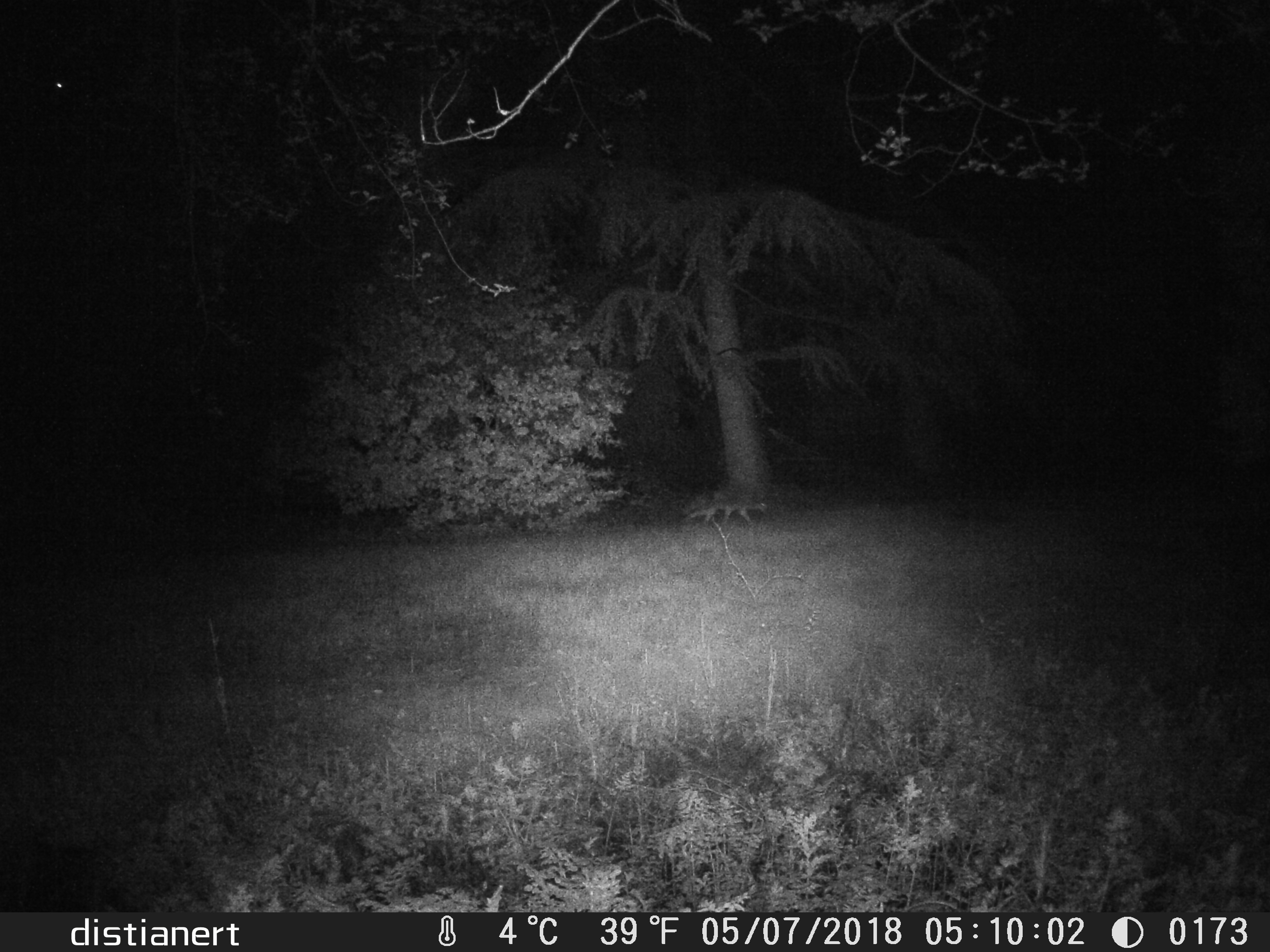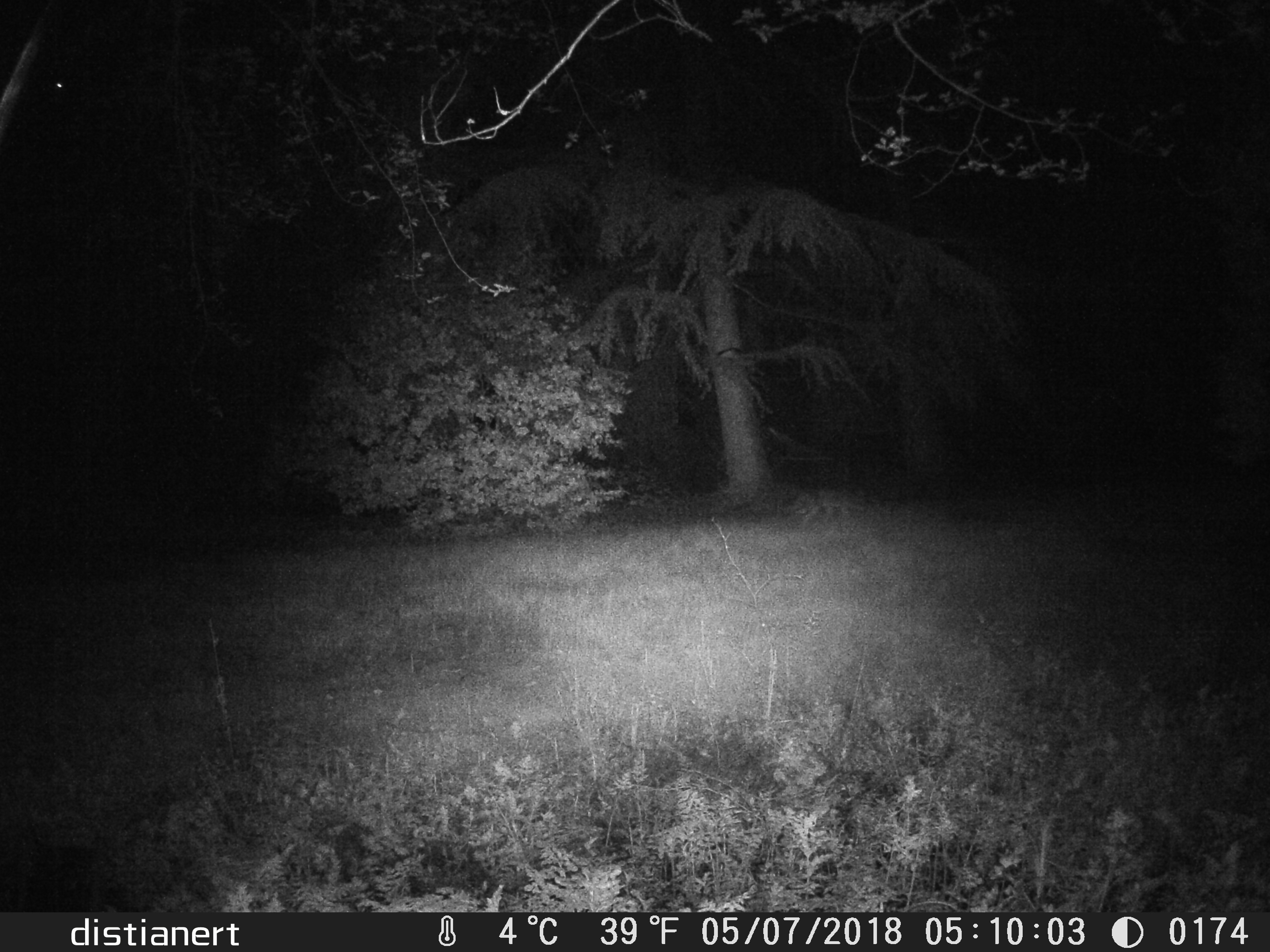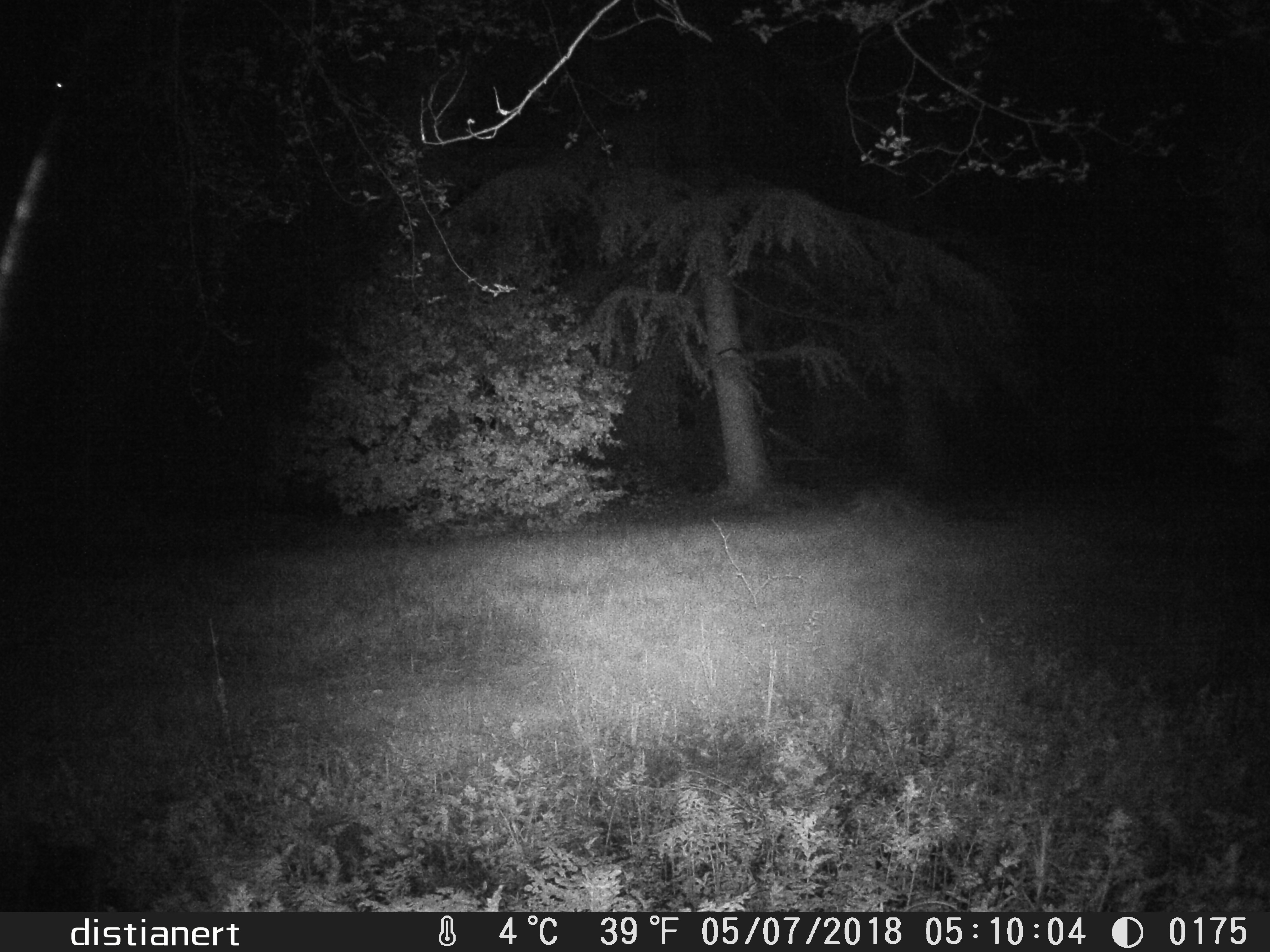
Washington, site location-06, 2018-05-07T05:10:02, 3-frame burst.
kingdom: Animalia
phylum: Chordata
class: Mammalia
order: Carnivora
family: Canidae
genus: Canis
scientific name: Canis latrans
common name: coyote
Coyote (Canis latrans).